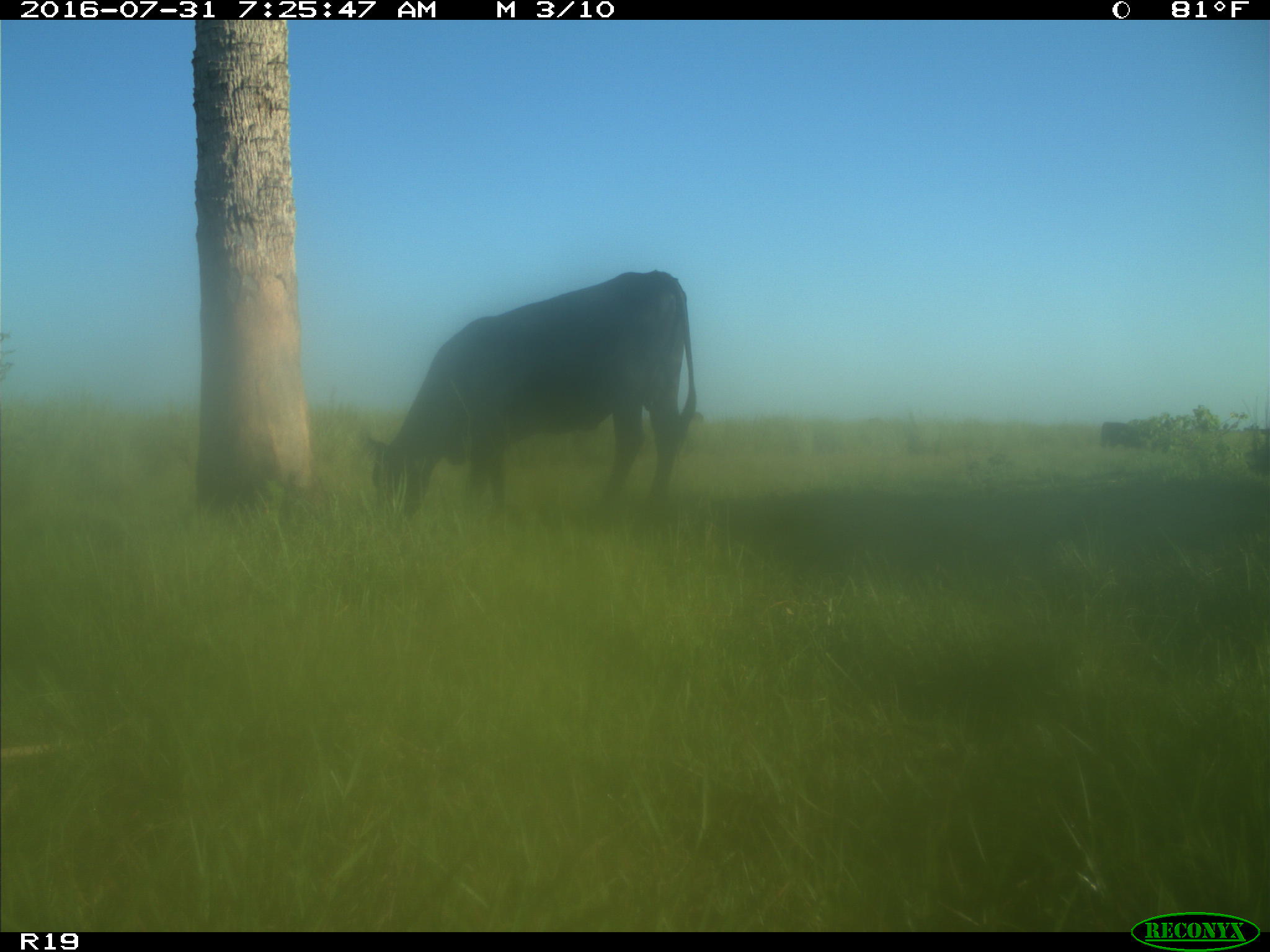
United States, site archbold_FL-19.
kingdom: Animalia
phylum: Chordata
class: Mammalia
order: Artiodactyla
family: Bovidae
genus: Bos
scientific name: Bos taurus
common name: domestic cow